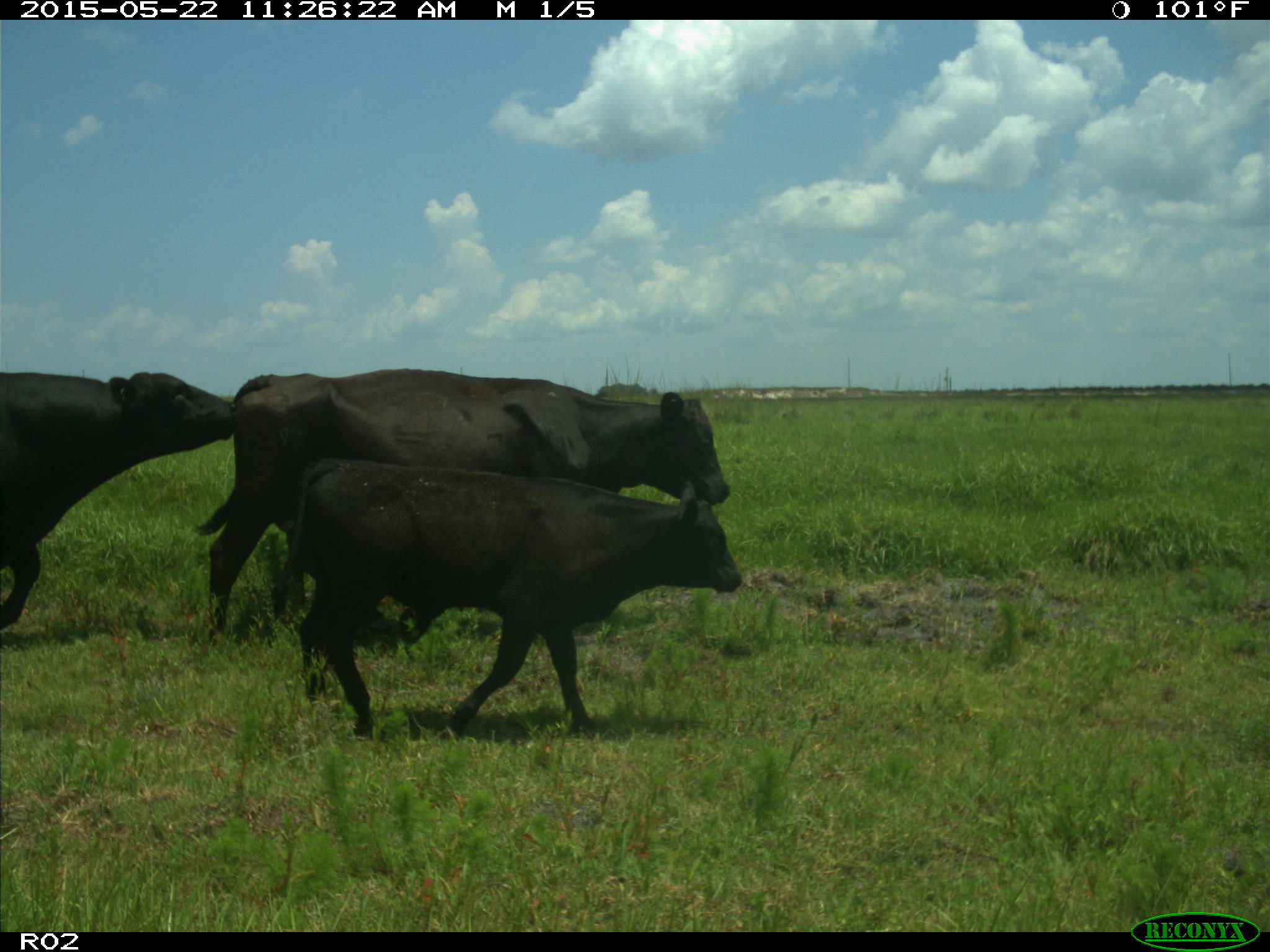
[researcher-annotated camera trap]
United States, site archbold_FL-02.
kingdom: Animalia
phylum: Chordata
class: Mammalia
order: Artiodactyla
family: Bovidae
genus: Bos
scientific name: Bos taurus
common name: domestic cow